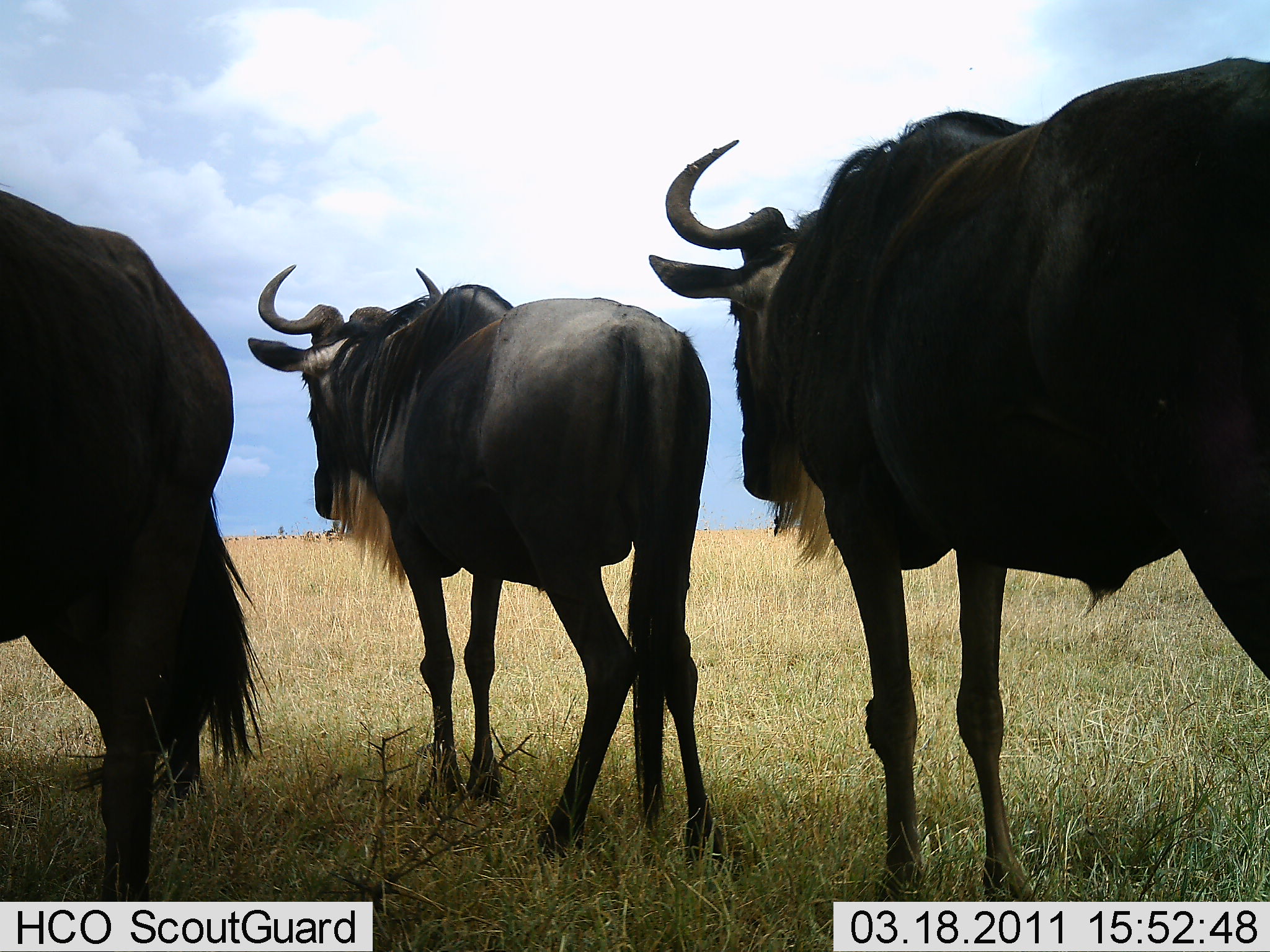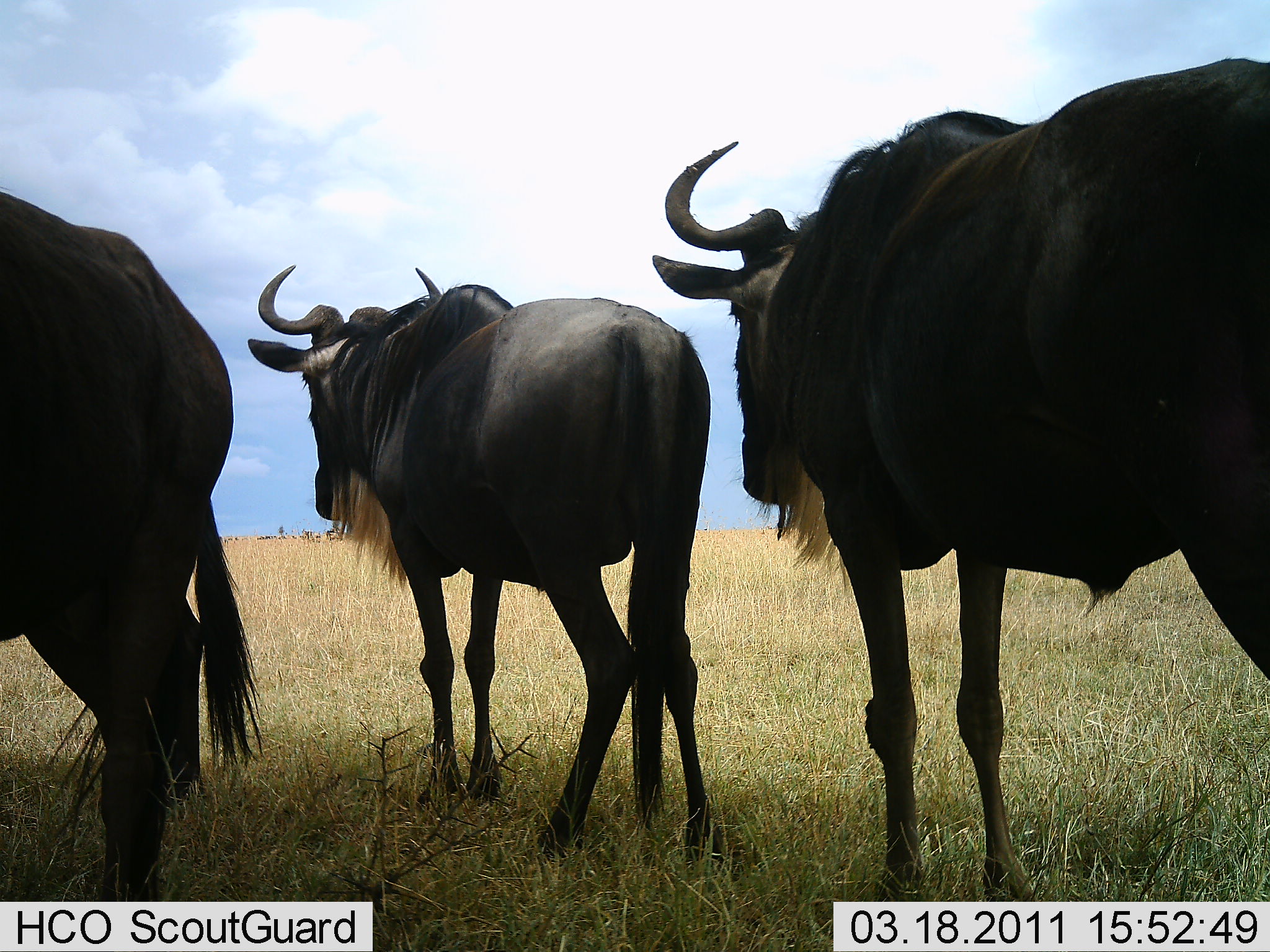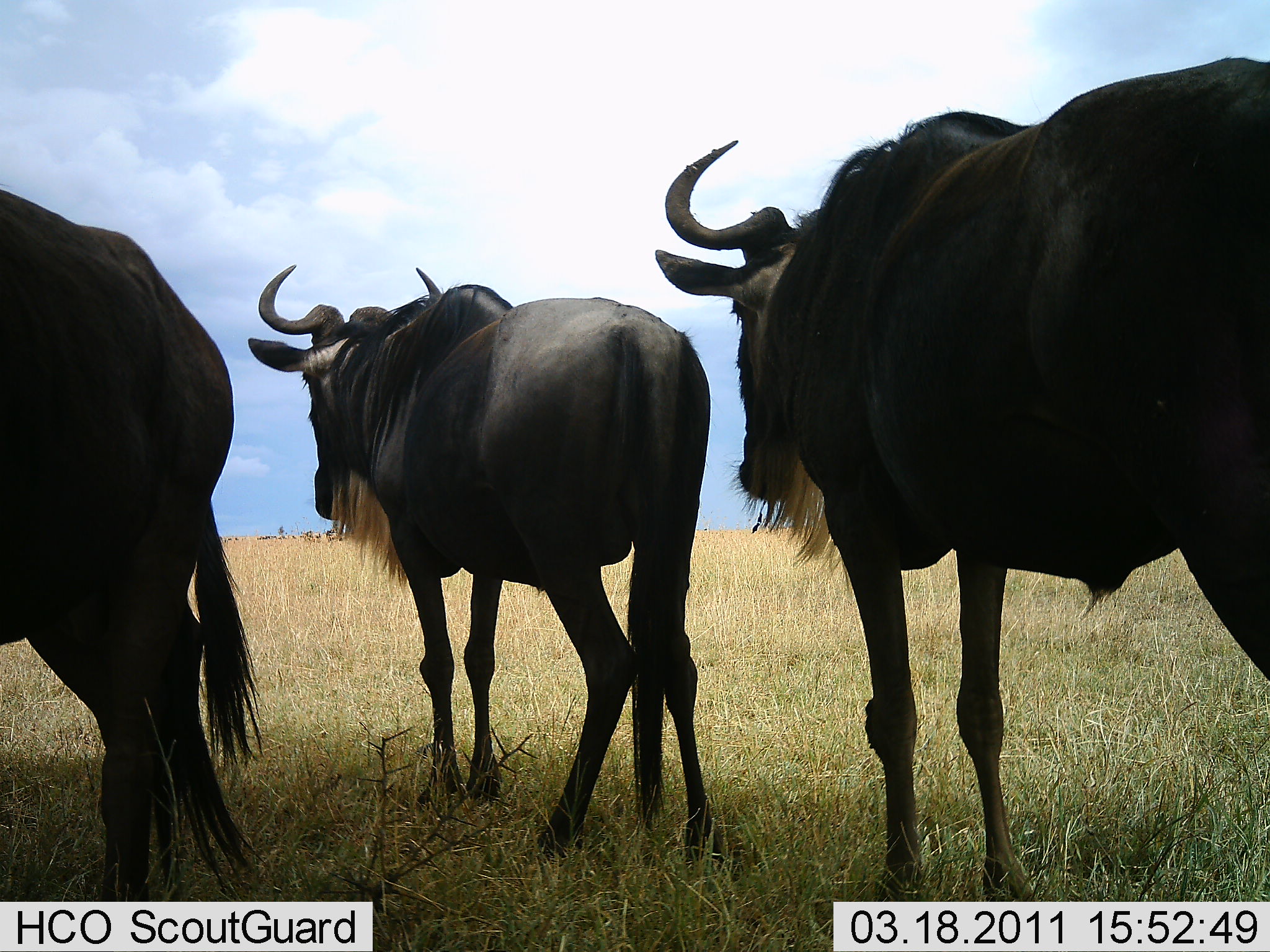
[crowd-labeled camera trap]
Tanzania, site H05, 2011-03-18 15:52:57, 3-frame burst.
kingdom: Animalia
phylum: Chordata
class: Mammalia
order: Artiodactyla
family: Bovidae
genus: Connochaetes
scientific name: Connochaetes taurinus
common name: blue wildebeest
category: wildebeest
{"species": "wildebeest (blue wildebeest) (Connochaetes taurinus)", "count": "3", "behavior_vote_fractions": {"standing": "79%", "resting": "0%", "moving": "21%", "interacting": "0%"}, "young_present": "0%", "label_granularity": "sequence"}